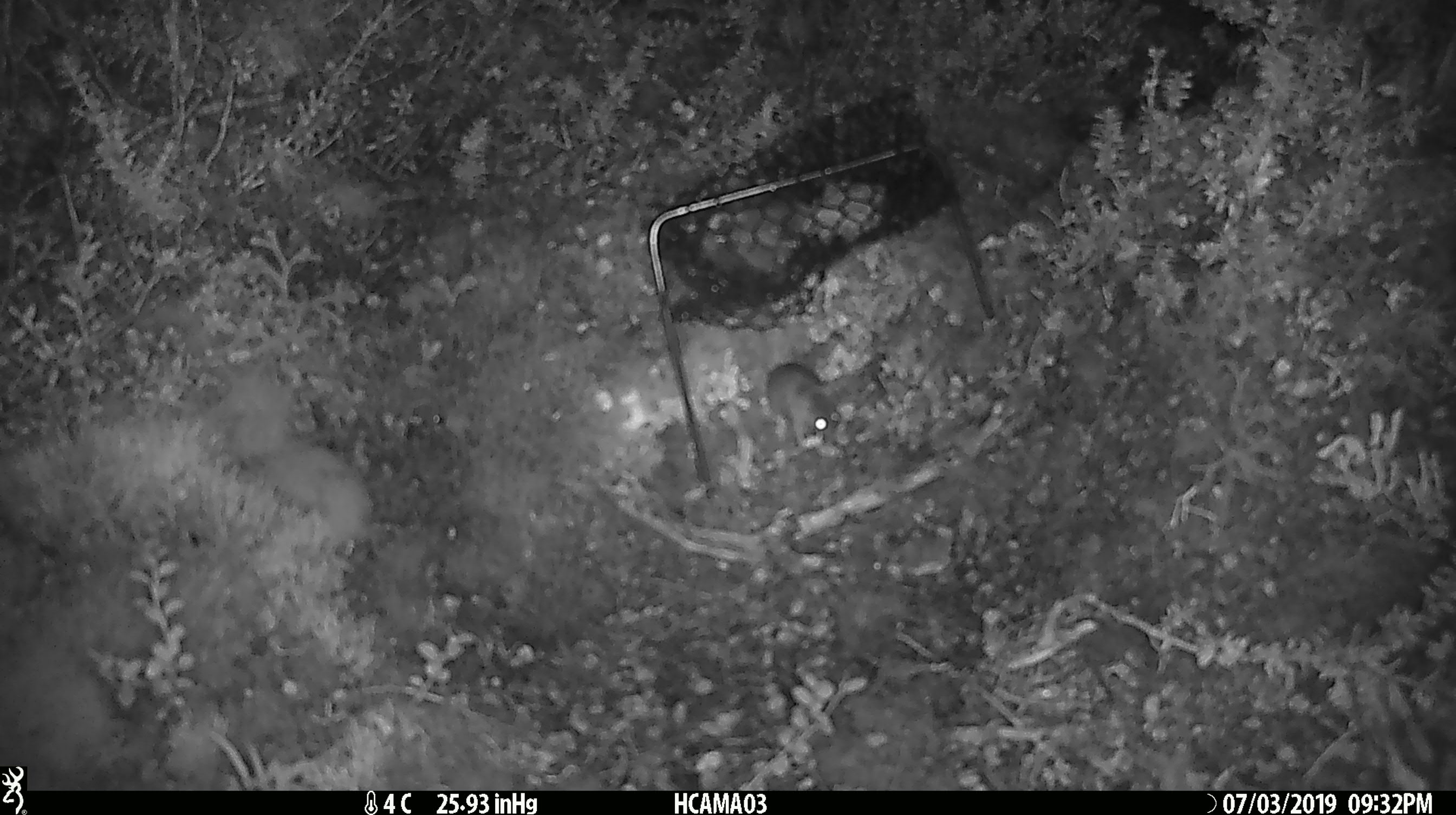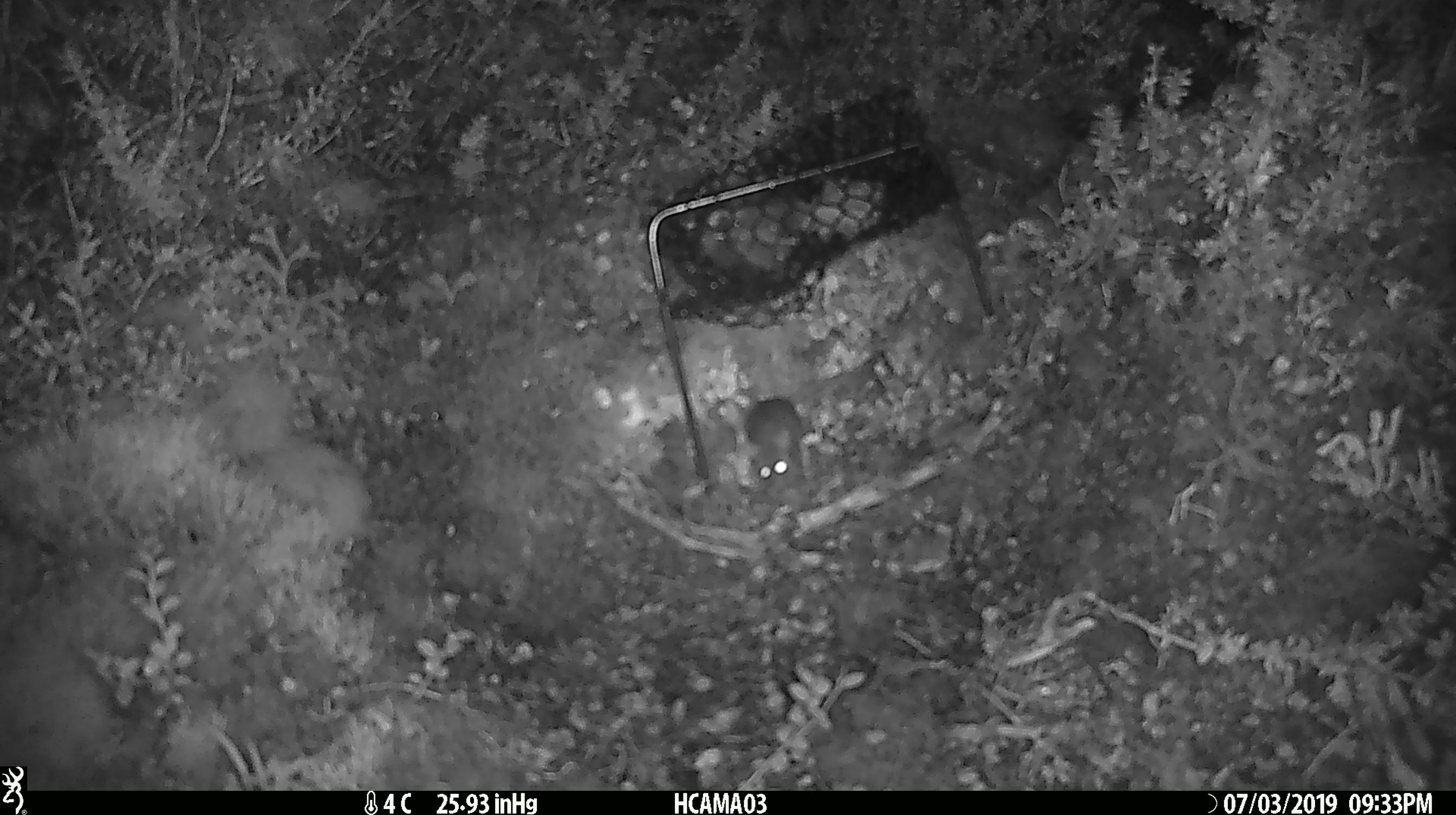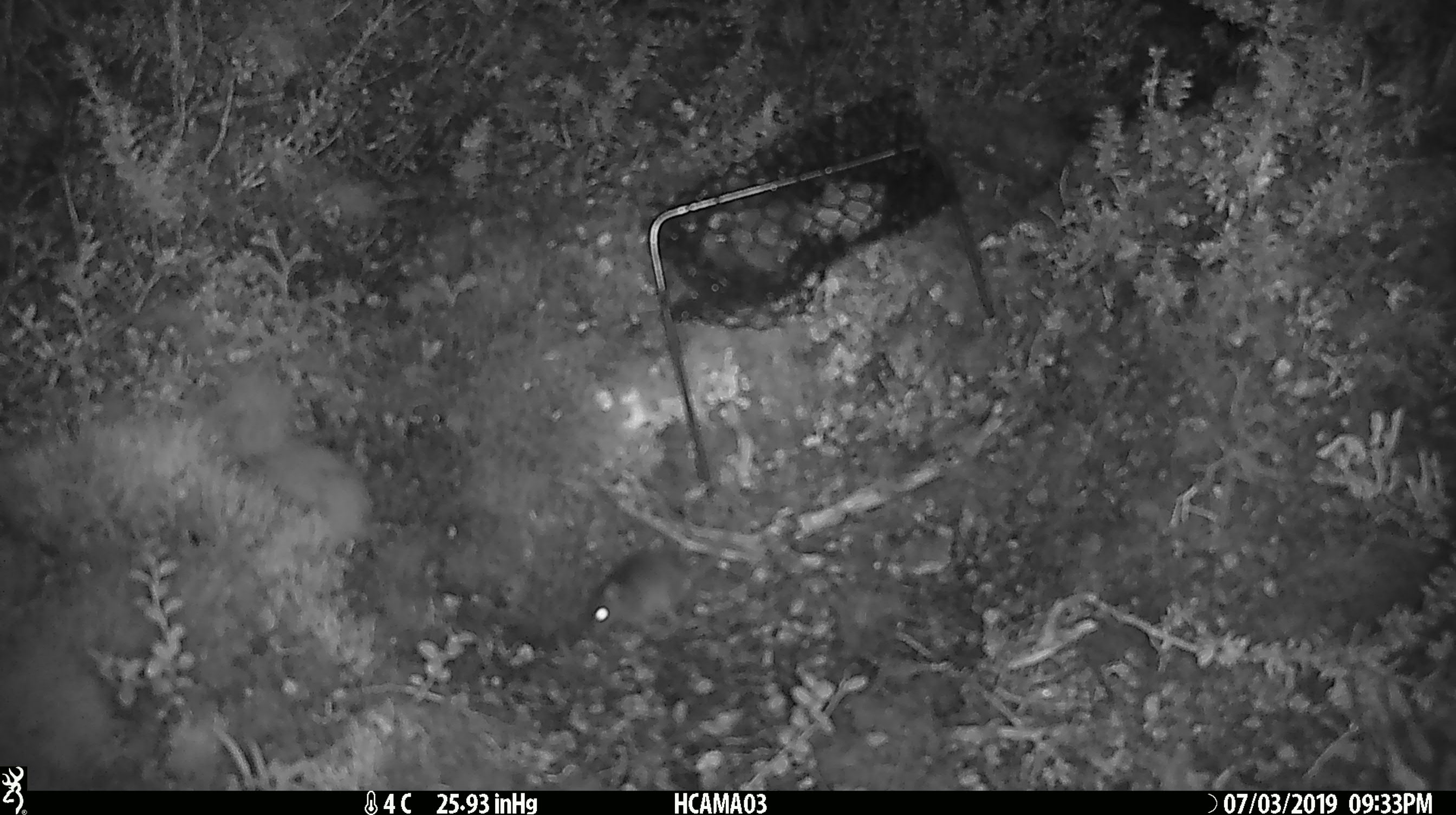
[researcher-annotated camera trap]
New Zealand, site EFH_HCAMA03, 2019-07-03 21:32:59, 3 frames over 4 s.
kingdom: Animalia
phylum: Chordata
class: Mammalia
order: Rodentia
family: Muridae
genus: Mus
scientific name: Mus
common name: mouse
Mouse (Mus).